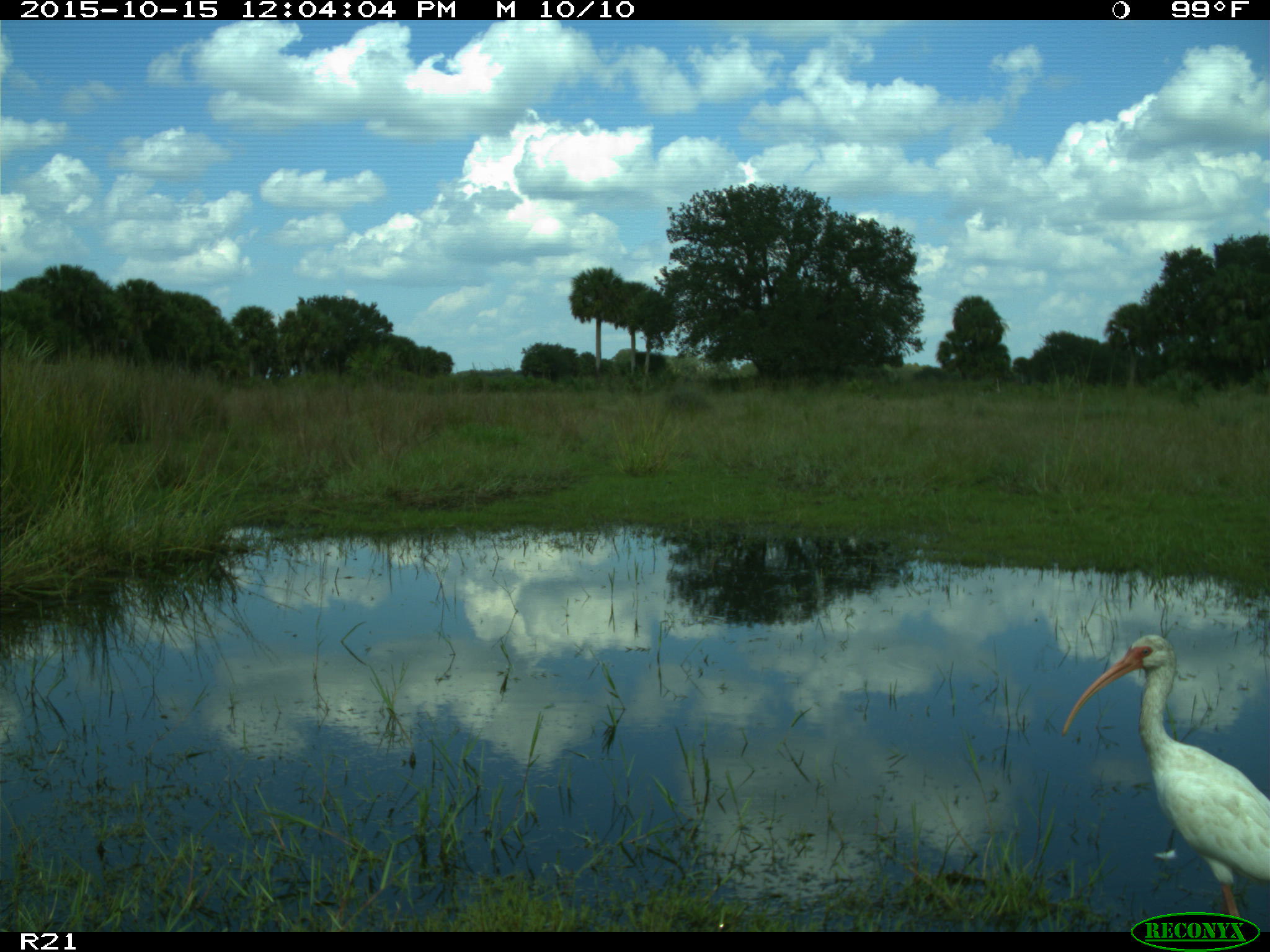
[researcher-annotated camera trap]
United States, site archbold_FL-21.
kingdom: Animalia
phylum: Chordata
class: Aves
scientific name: Aves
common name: birds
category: unidentified bird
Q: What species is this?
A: Unidentified bird (birds) (Aves).